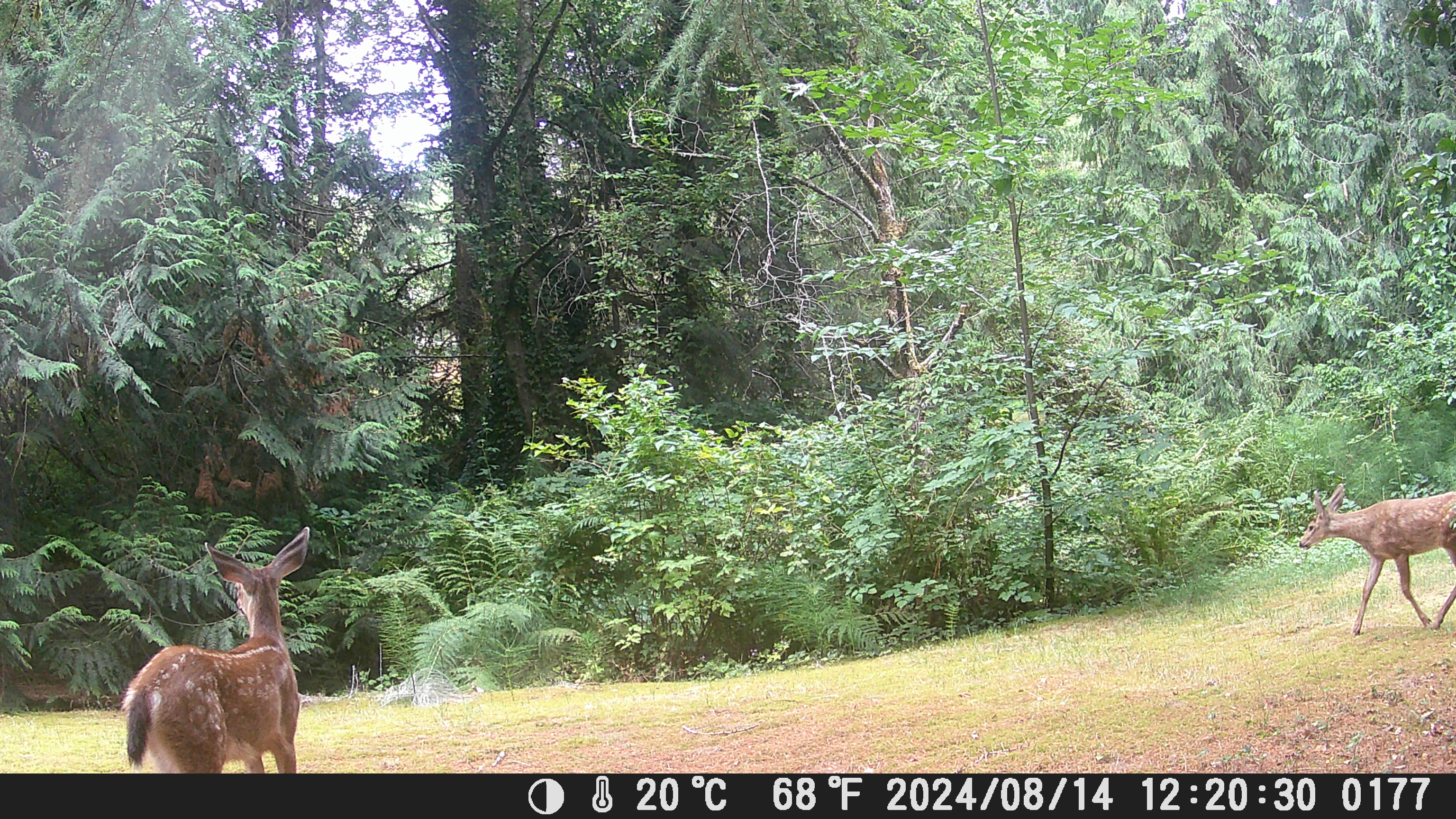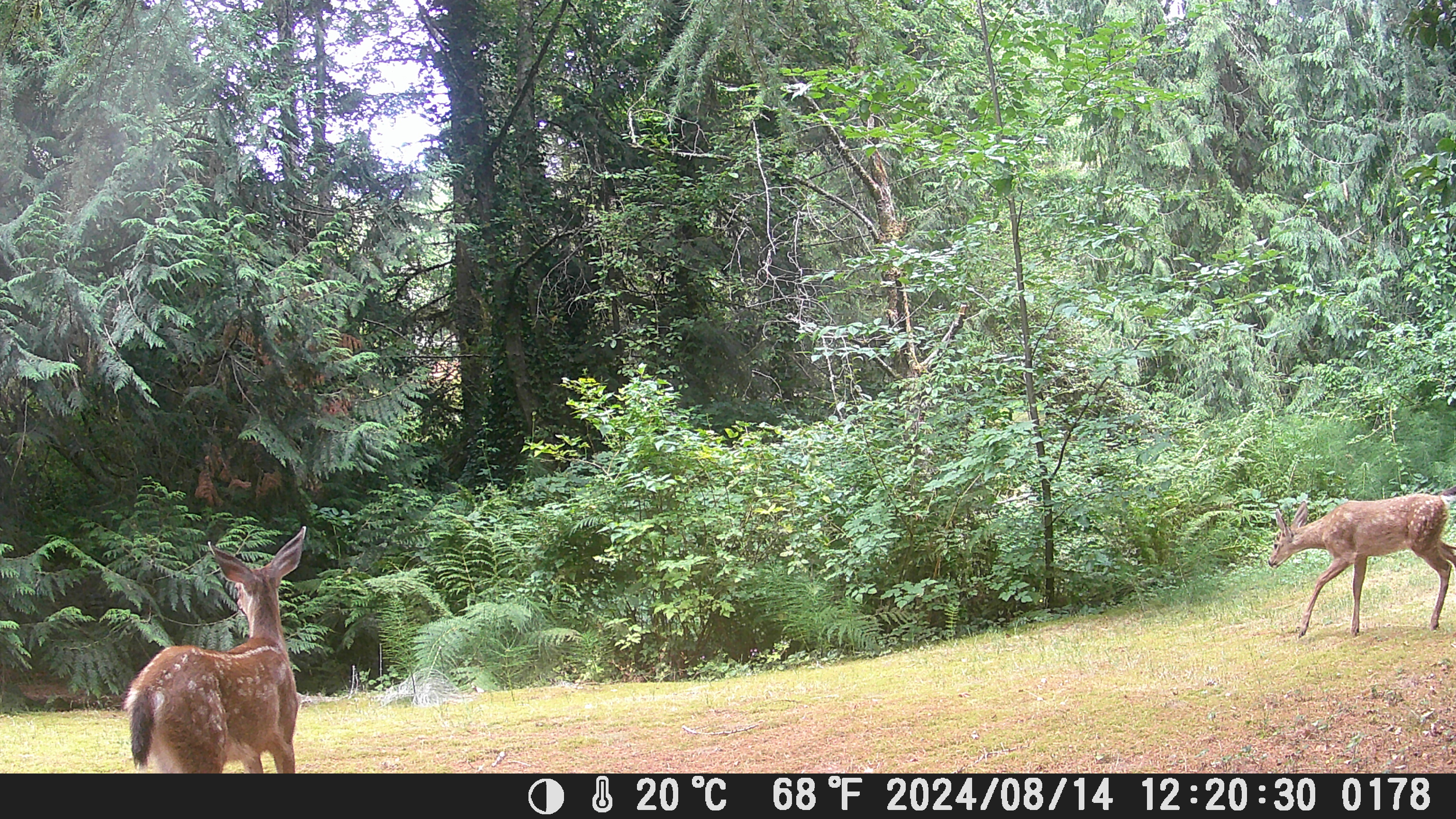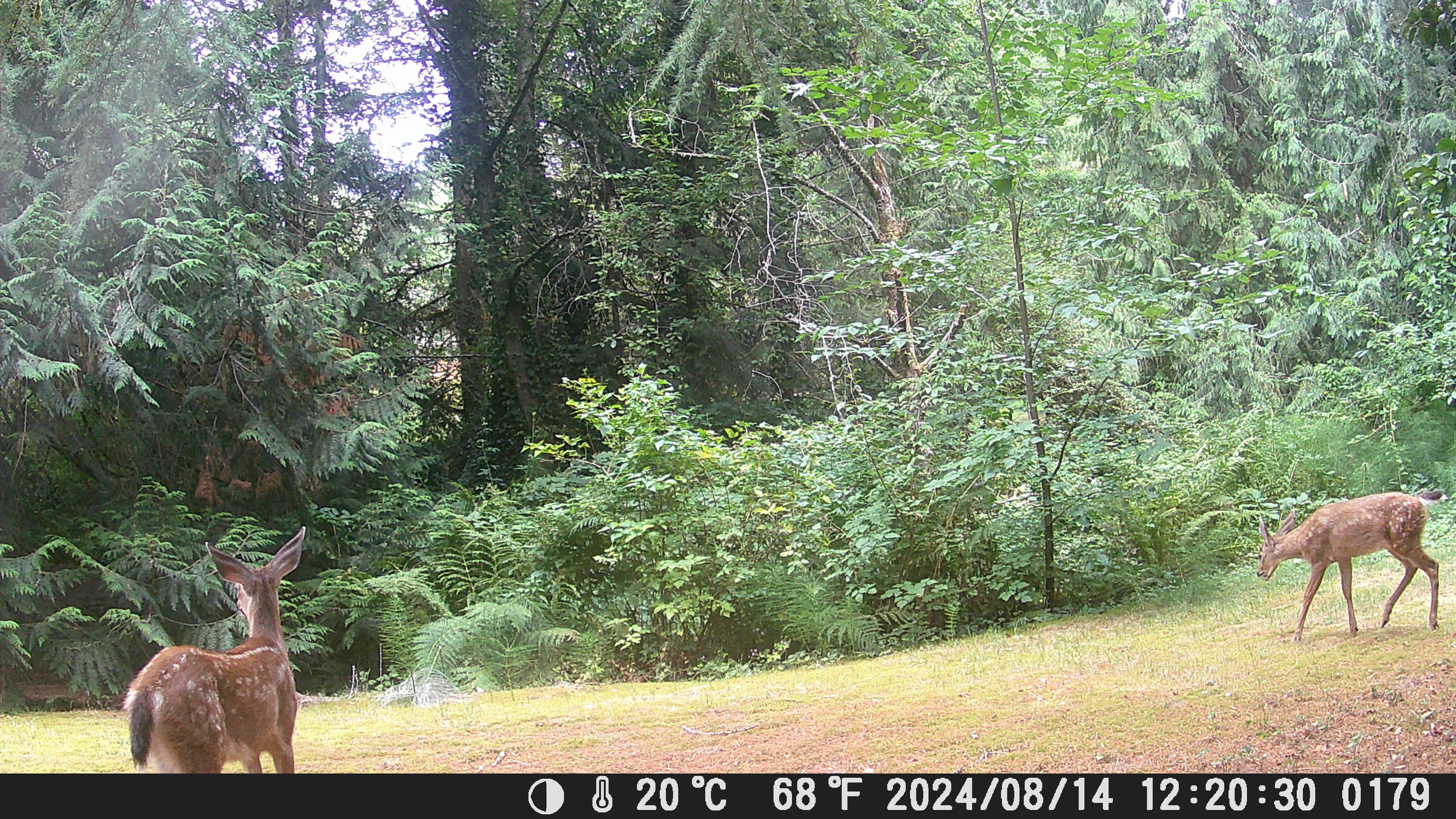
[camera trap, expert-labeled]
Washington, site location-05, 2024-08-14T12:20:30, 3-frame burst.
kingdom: Animalia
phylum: Chordata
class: Mammalia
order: Artiodactyla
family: Cervidae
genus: Odocoileus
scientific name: Odocoileus hemionus columbianus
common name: columbian blacktail deer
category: deer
Deer (columbian blacktail deer) (Odocoileus hemionus columbianus).